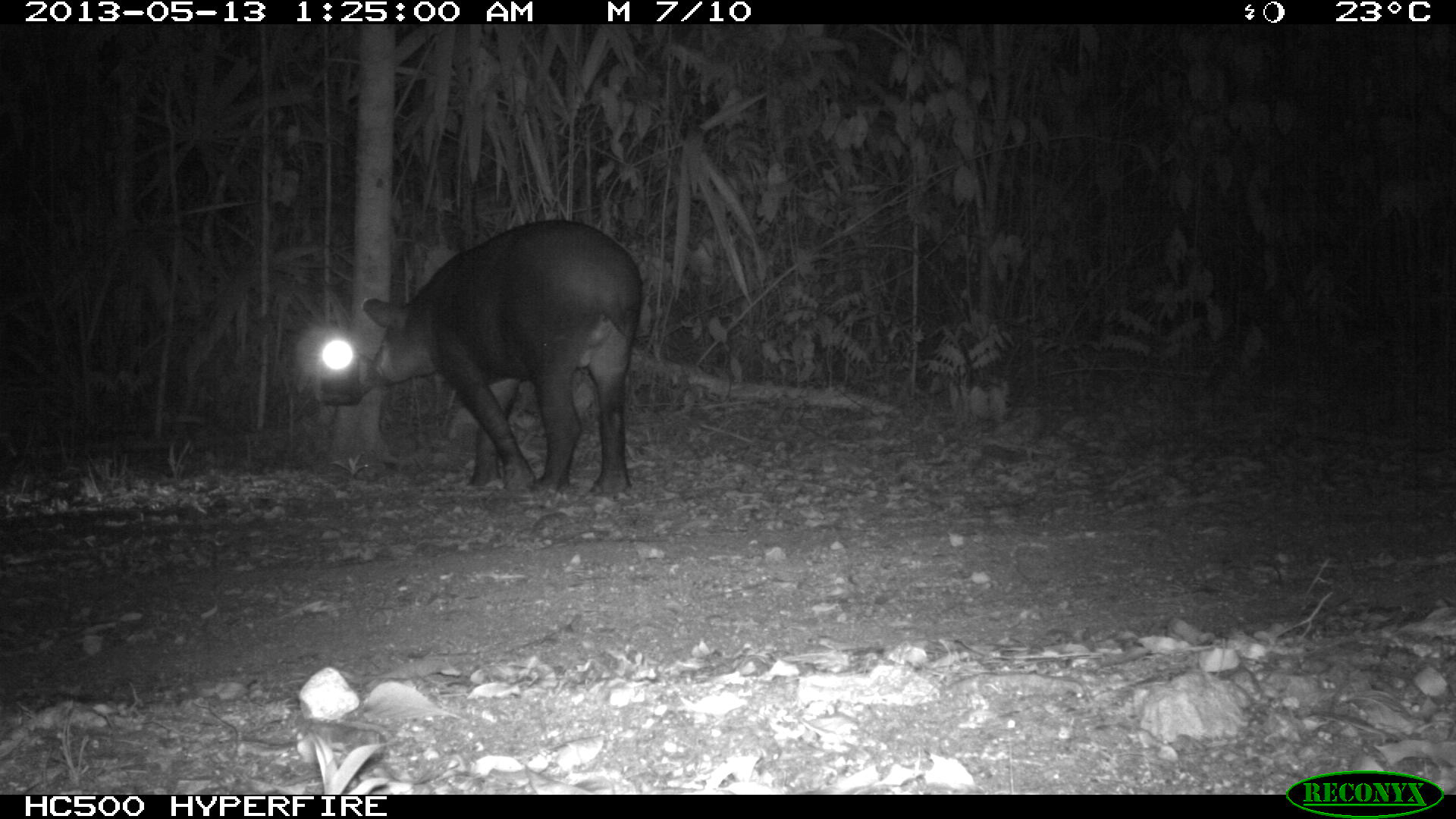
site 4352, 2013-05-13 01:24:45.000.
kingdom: Animalia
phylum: Chordata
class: Mammalia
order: Perissodactyla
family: Tapiridae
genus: Tapirus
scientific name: Tapirus bairdii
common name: baird's tapir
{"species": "Tapirus bairdii (baird's tapir)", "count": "2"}